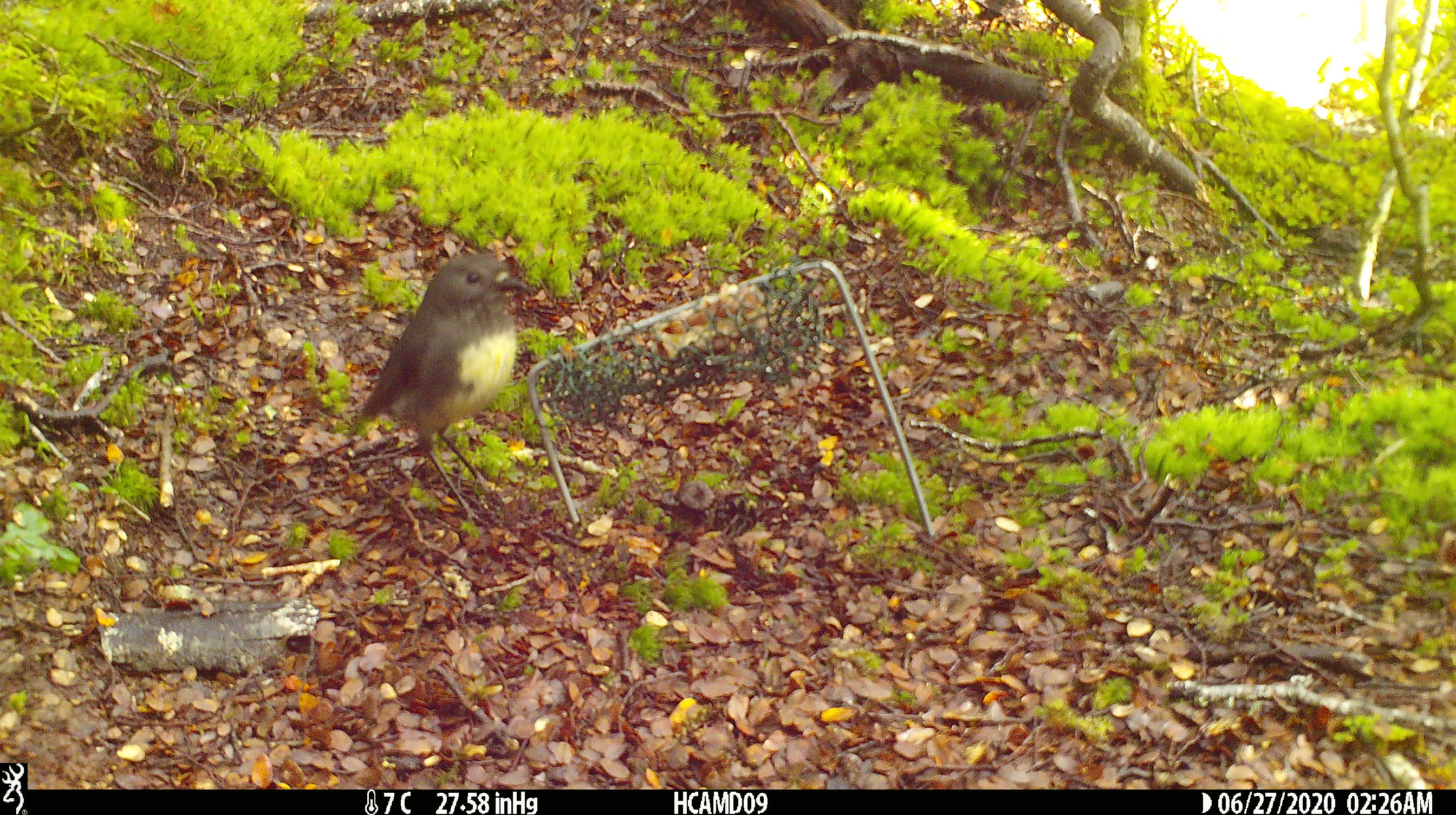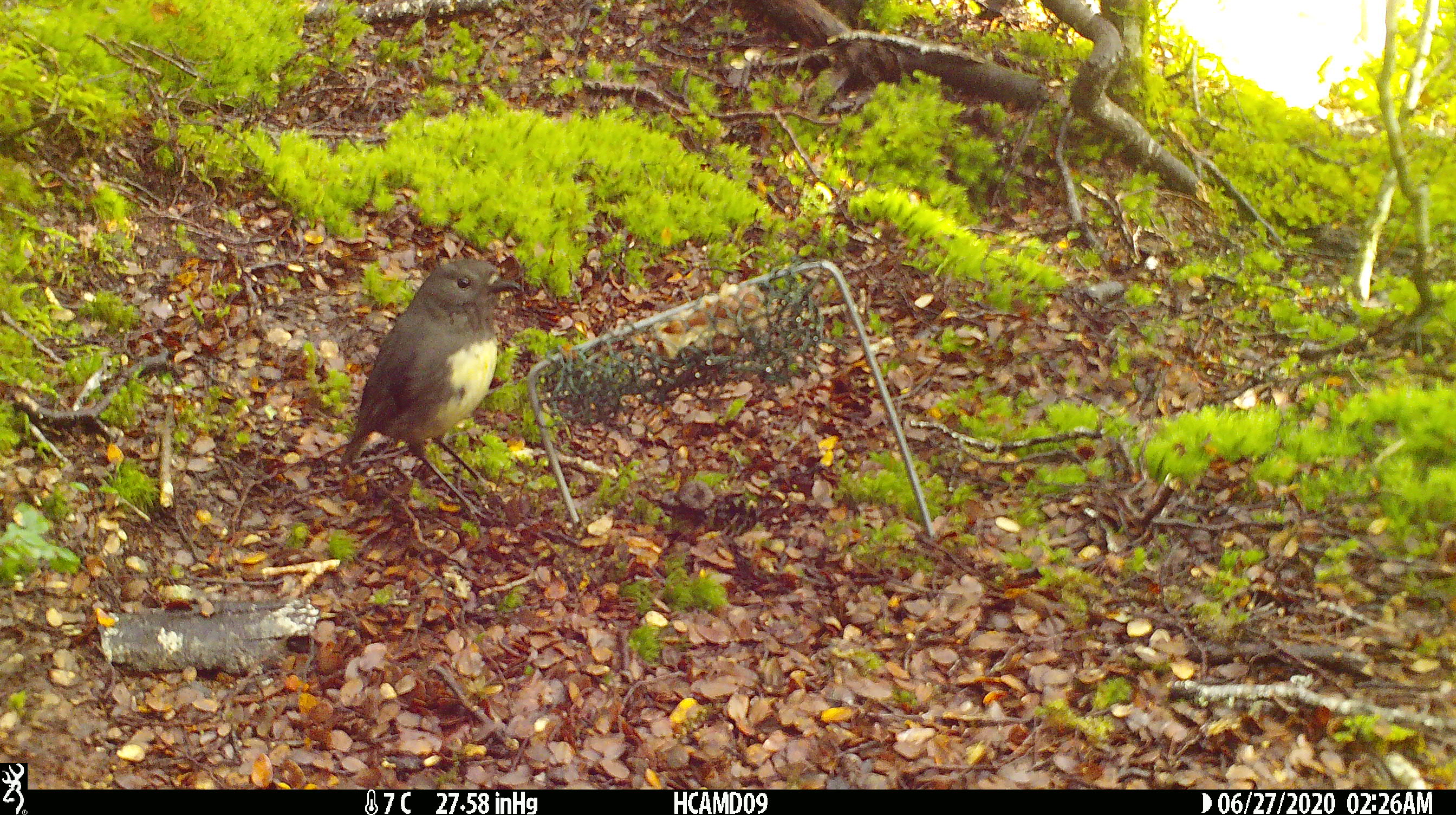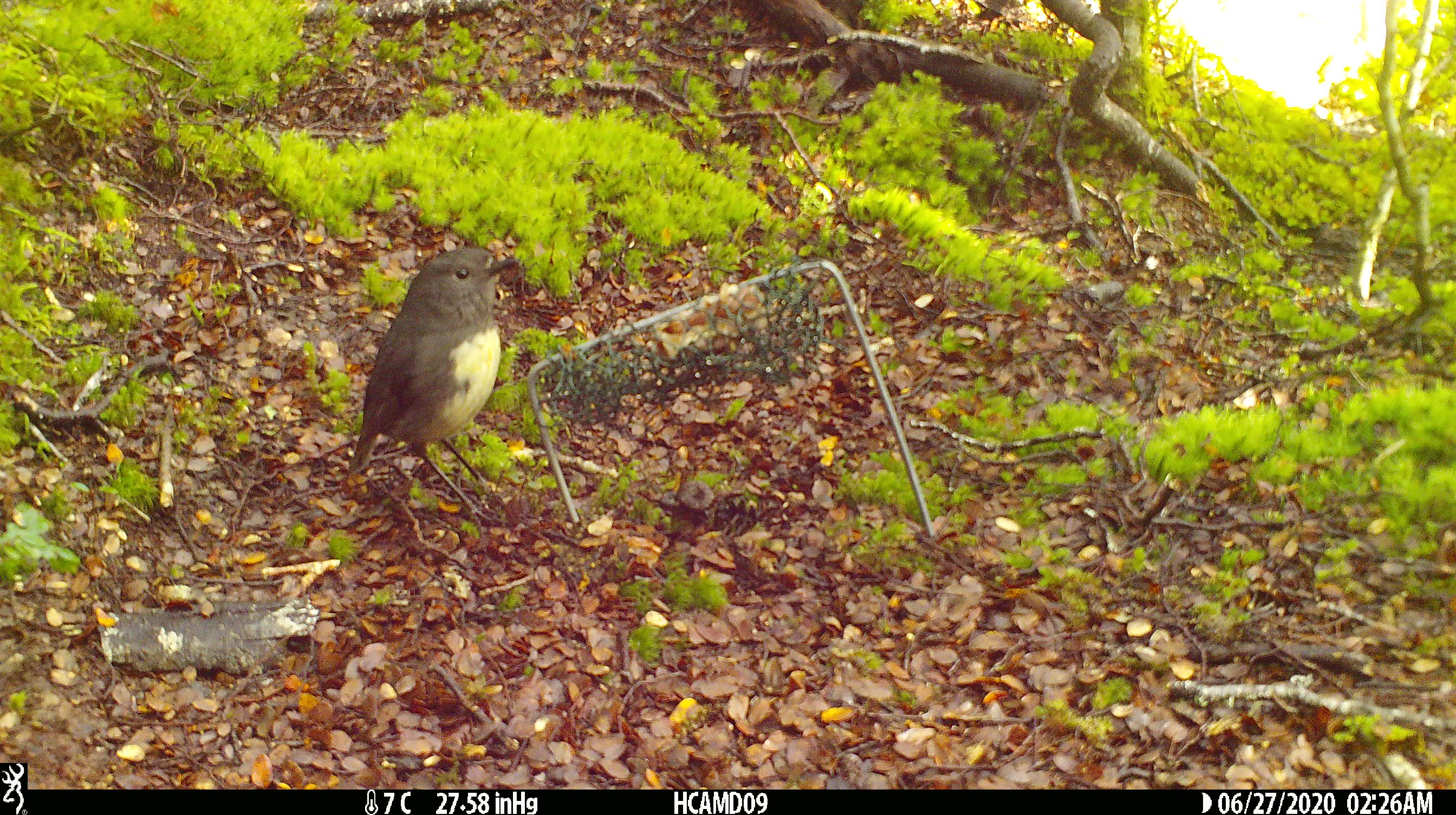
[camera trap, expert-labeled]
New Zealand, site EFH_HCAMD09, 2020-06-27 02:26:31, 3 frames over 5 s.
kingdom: Animalia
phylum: Chordata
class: Aves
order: Passeriformes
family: Petroicidae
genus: Petroica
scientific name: Petroica australis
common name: new zealand robin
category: robin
Robin (new zealand robin) (Petroica australis).